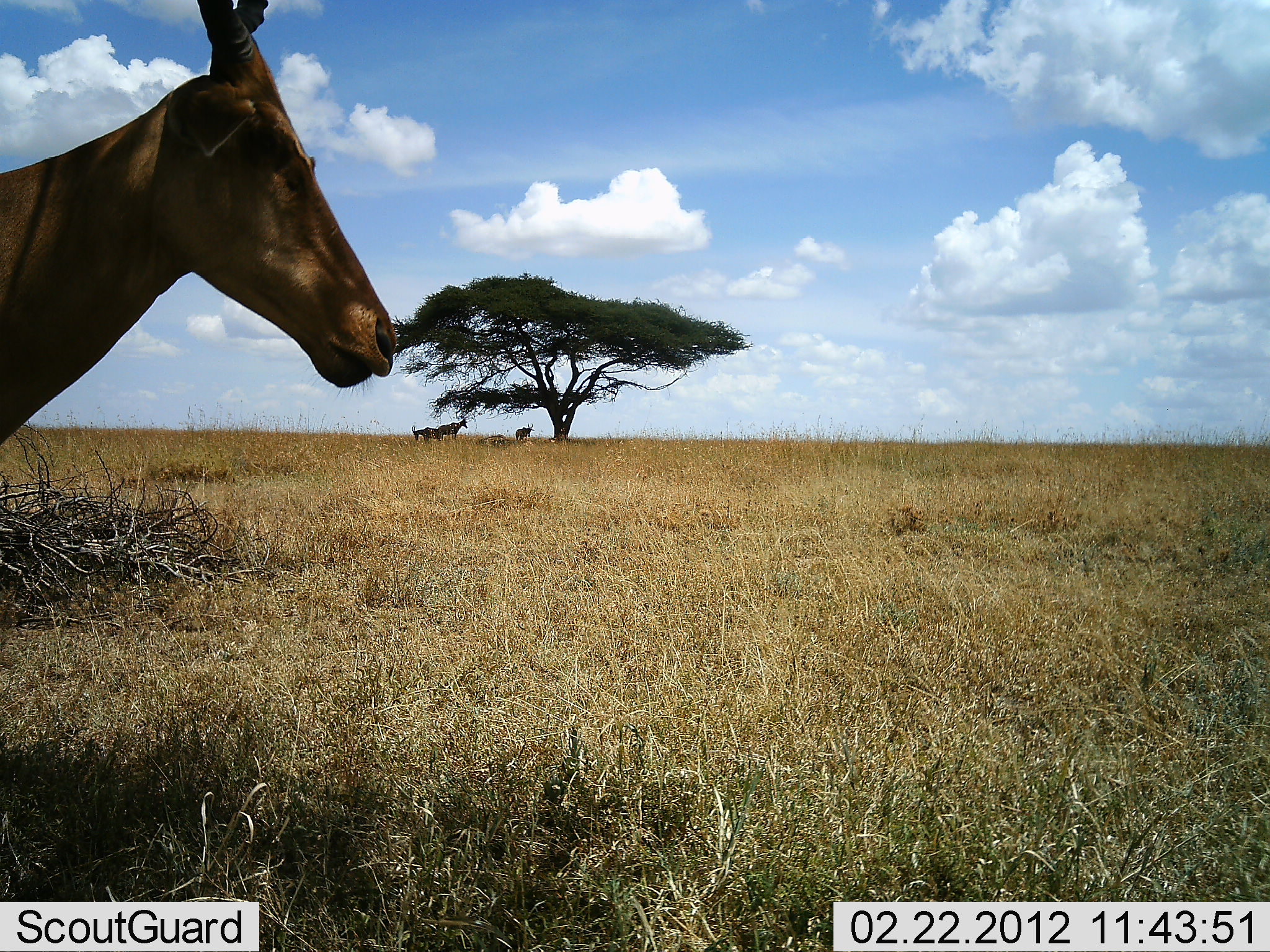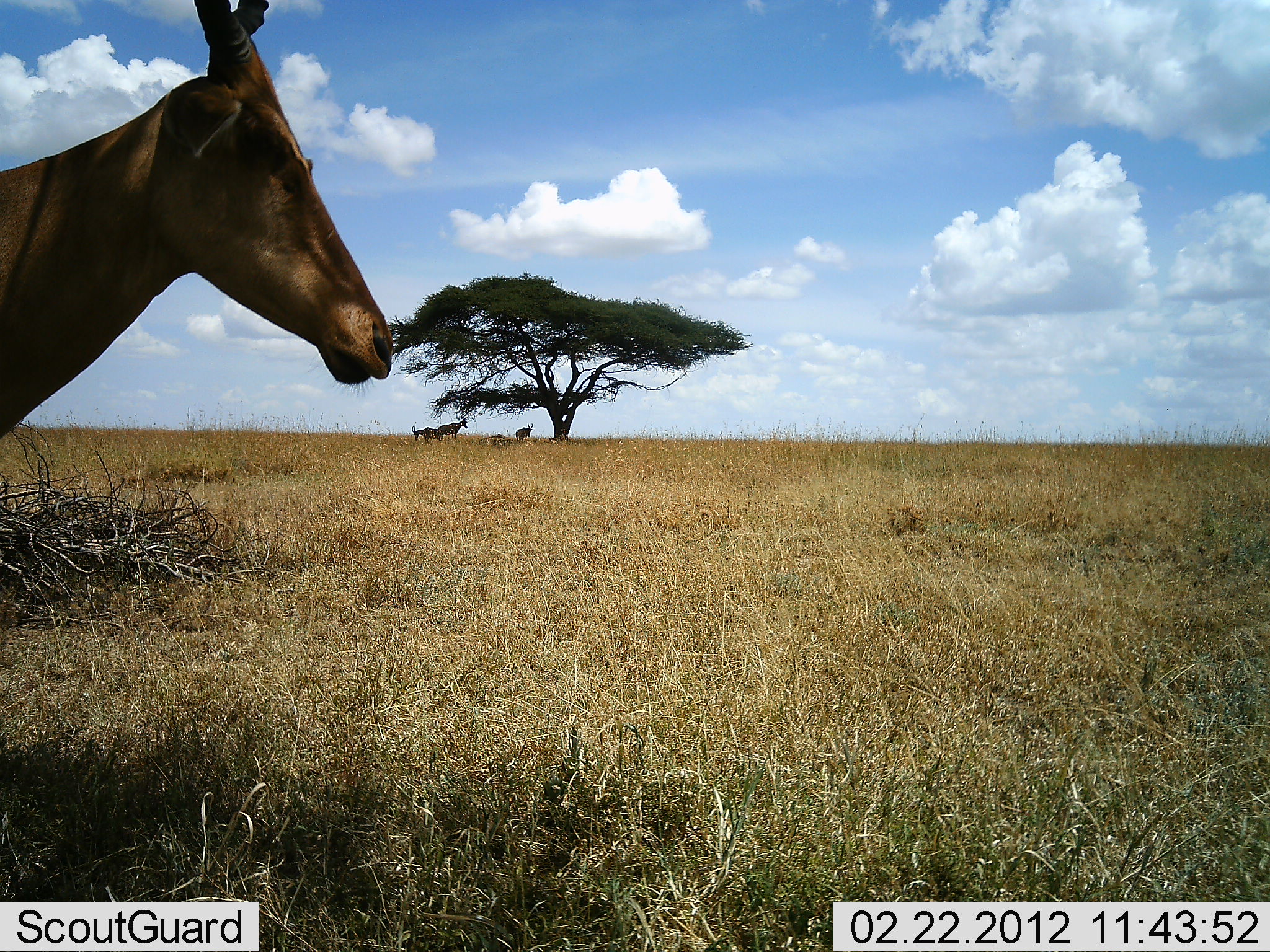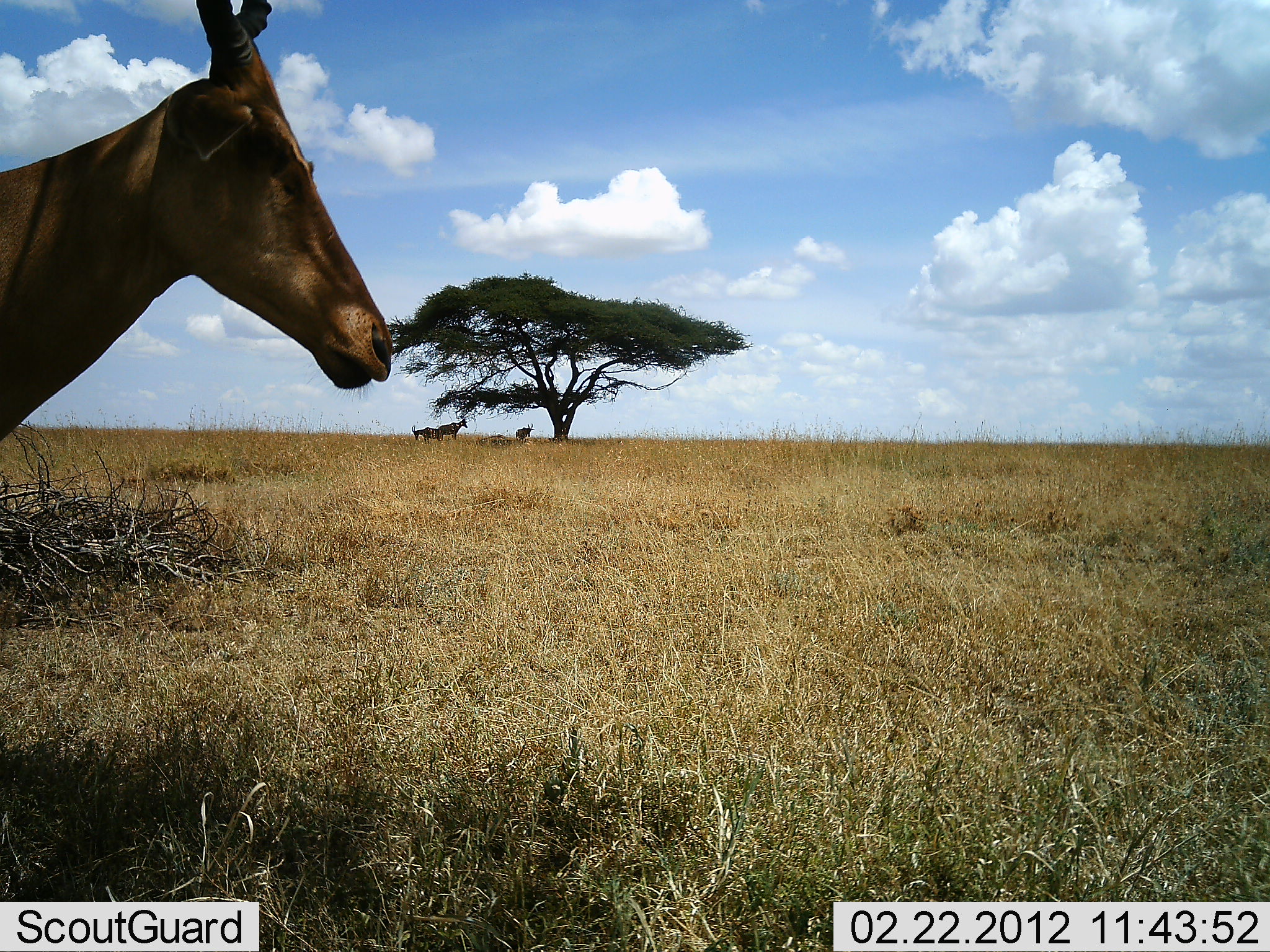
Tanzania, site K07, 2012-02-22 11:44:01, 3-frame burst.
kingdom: Animalia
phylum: Chordata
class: Mammalia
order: Artiodactyla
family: Bovidae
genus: Alcelaphus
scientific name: Alcelaphus buselaphus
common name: hartebeest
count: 1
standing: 75%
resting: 8%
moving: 0%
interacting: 0%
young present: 0%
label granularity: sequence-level